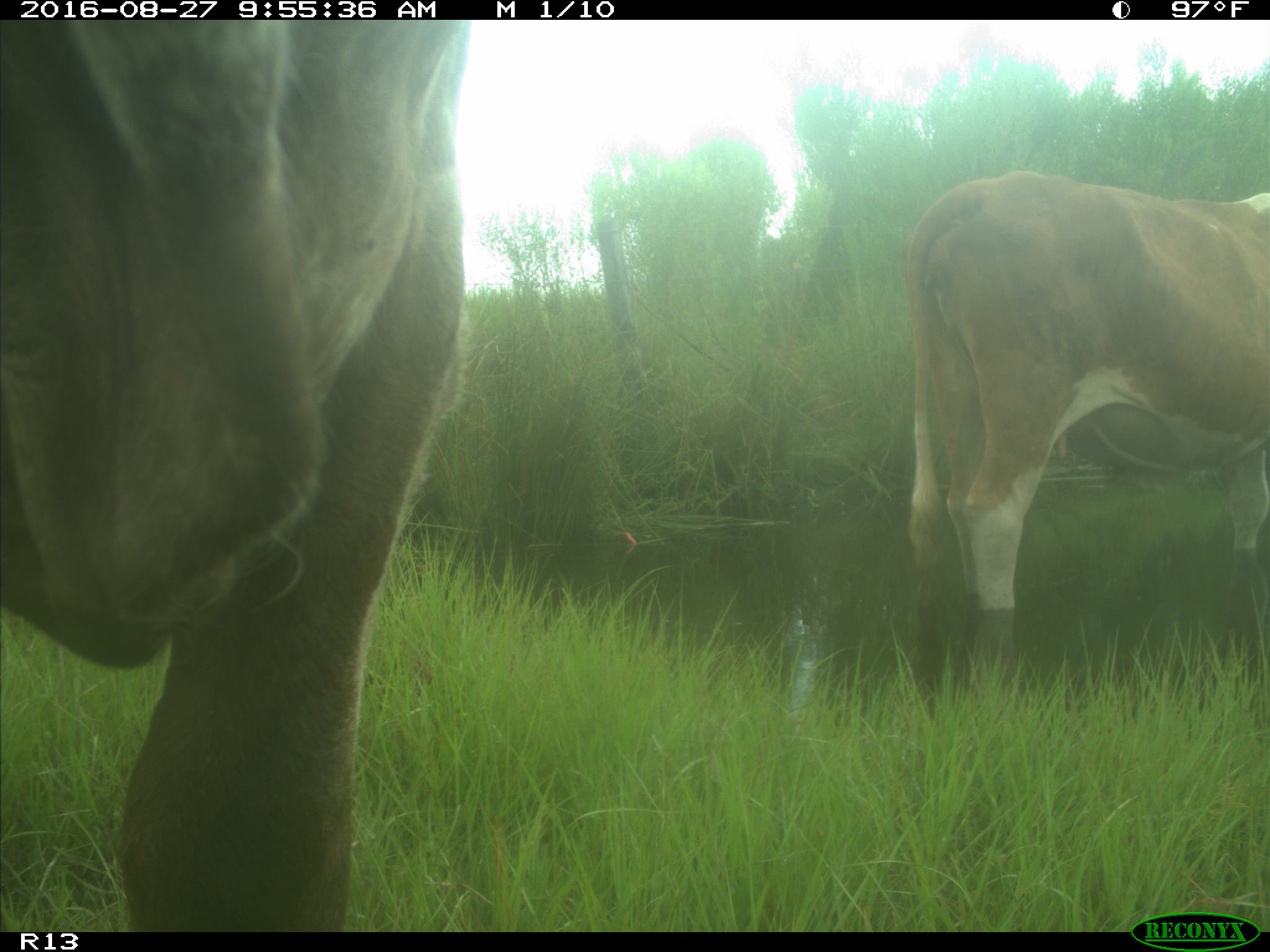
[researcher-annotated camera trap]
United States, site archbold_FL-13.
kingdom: Animalia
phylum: Chordata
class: Mammalia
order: Artiodactyla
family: Bovidae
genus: Bos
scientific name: Bos taurus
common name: domestic cow